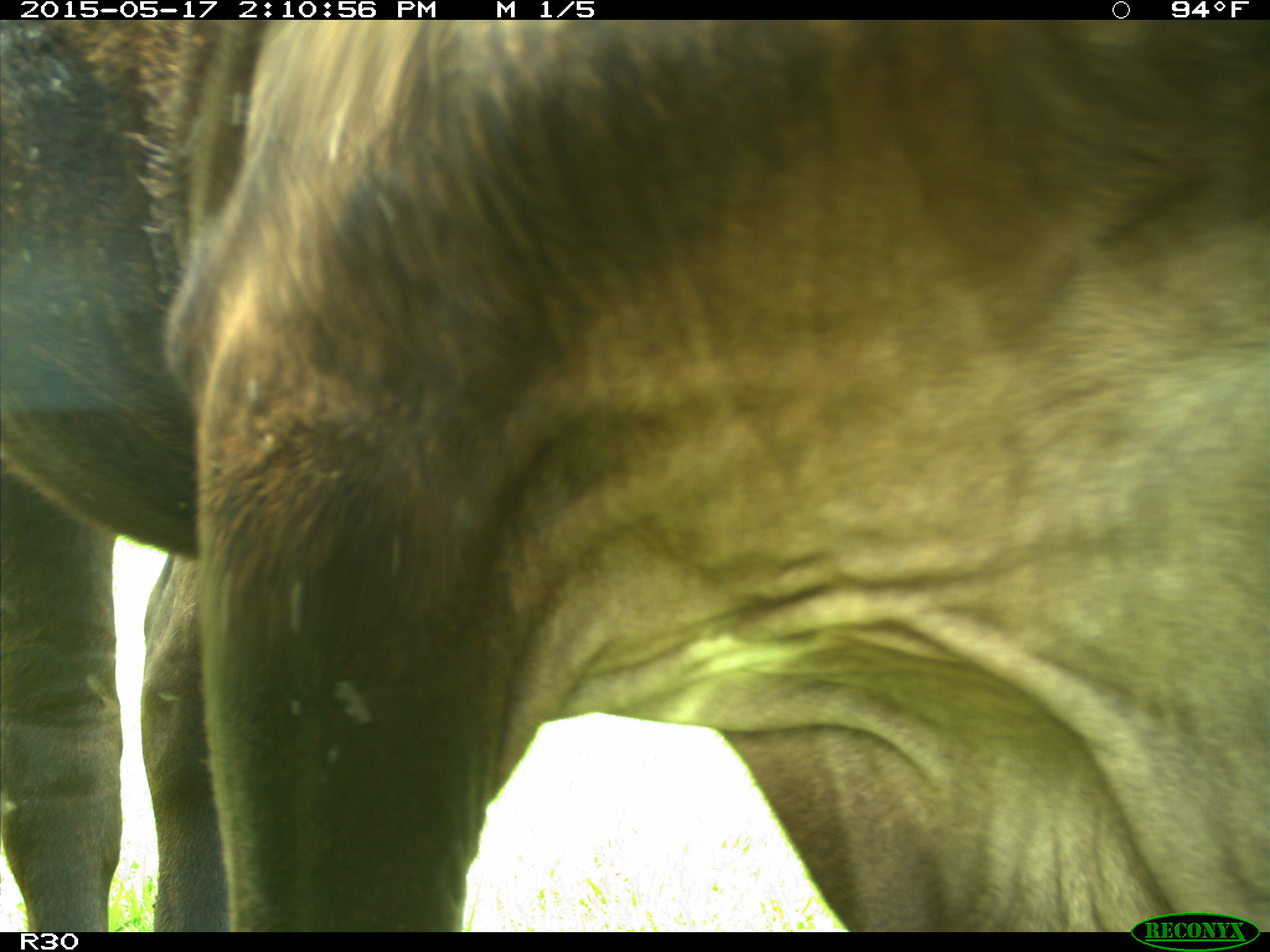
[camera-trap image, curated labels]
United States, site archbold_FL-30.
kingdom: Animalia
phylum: Chordata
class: Mammalia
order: Artiodactyla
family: Bovidae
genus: Bos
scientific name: Bos taurus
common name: domestic cow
Bos taurus (domestic cow).